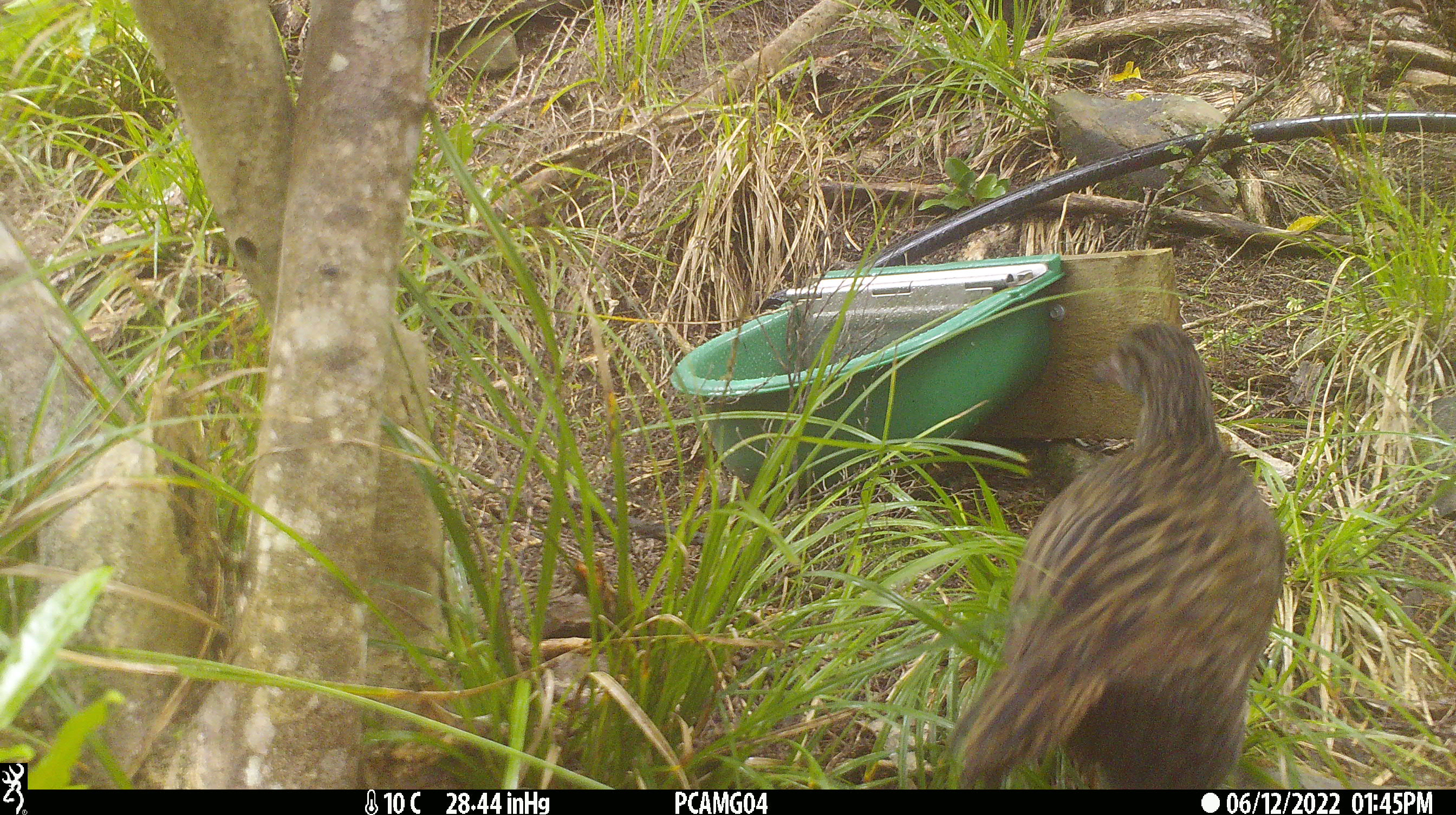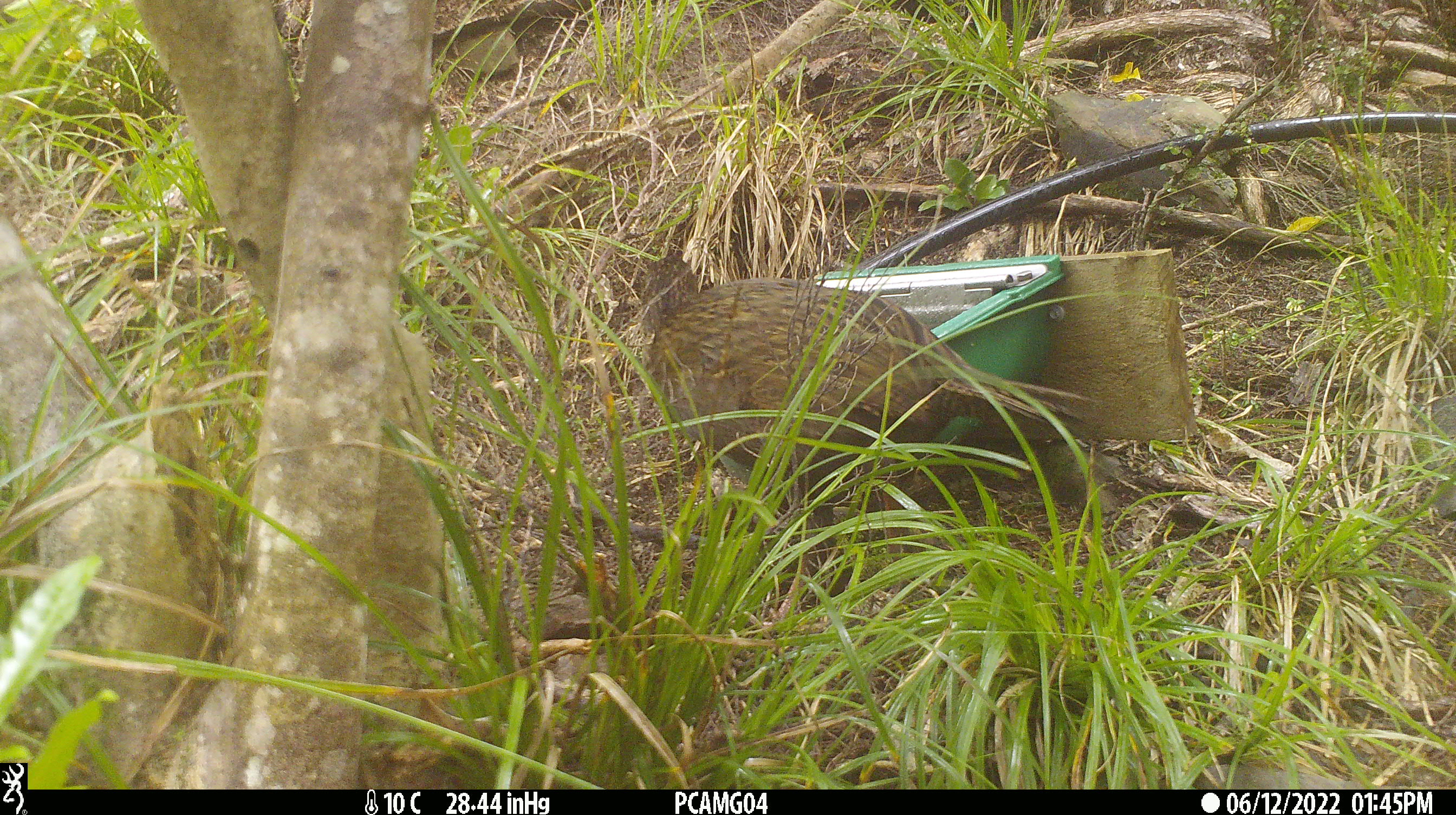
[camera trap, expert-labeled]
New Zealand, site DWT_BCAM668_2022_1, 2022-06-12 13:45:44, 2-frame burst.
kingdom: Animalia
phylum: Chordata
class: Aves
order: Gruiformes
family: Rallidae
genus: Gallirallus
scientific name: Gallirallus australis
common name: weka